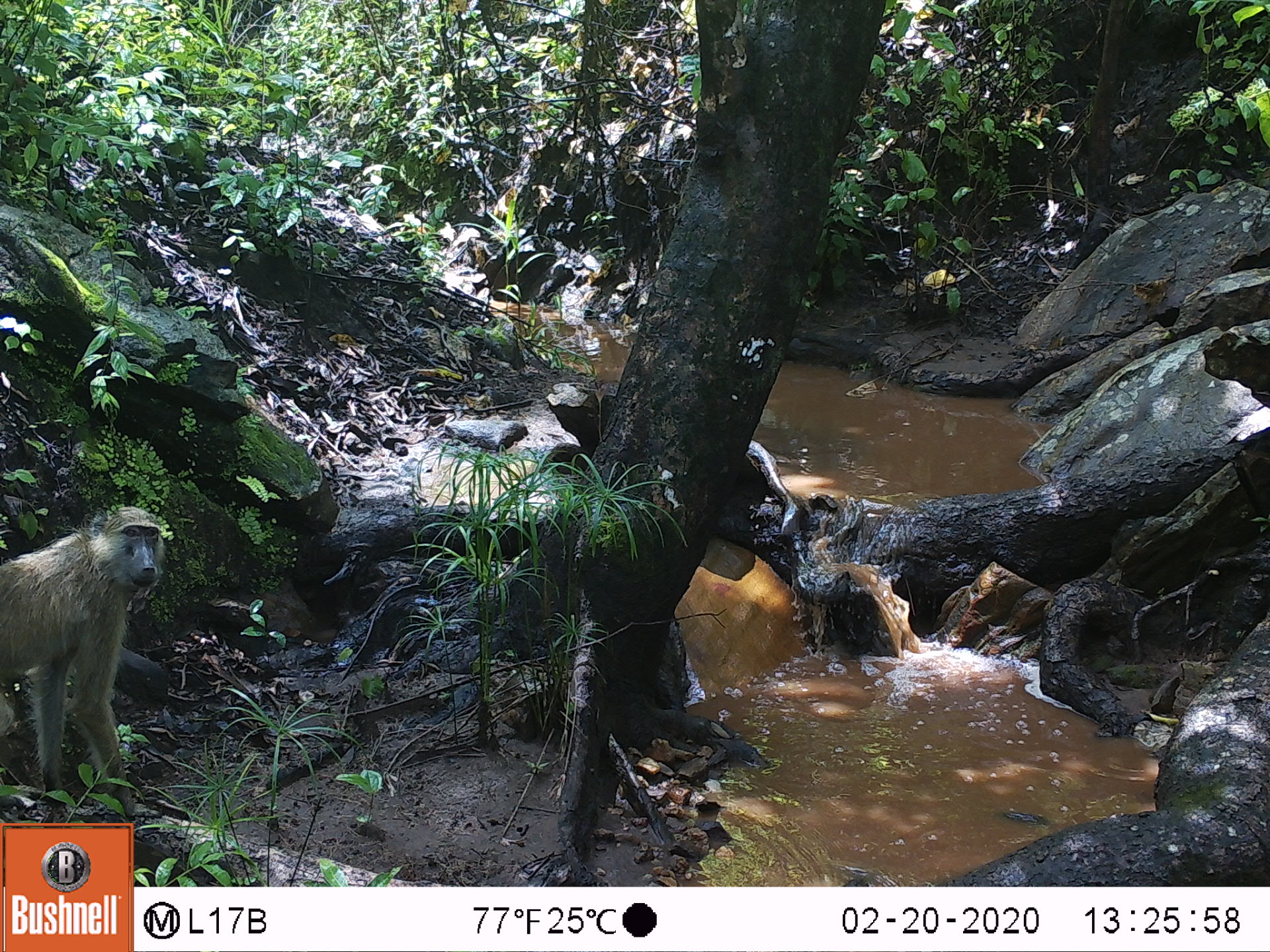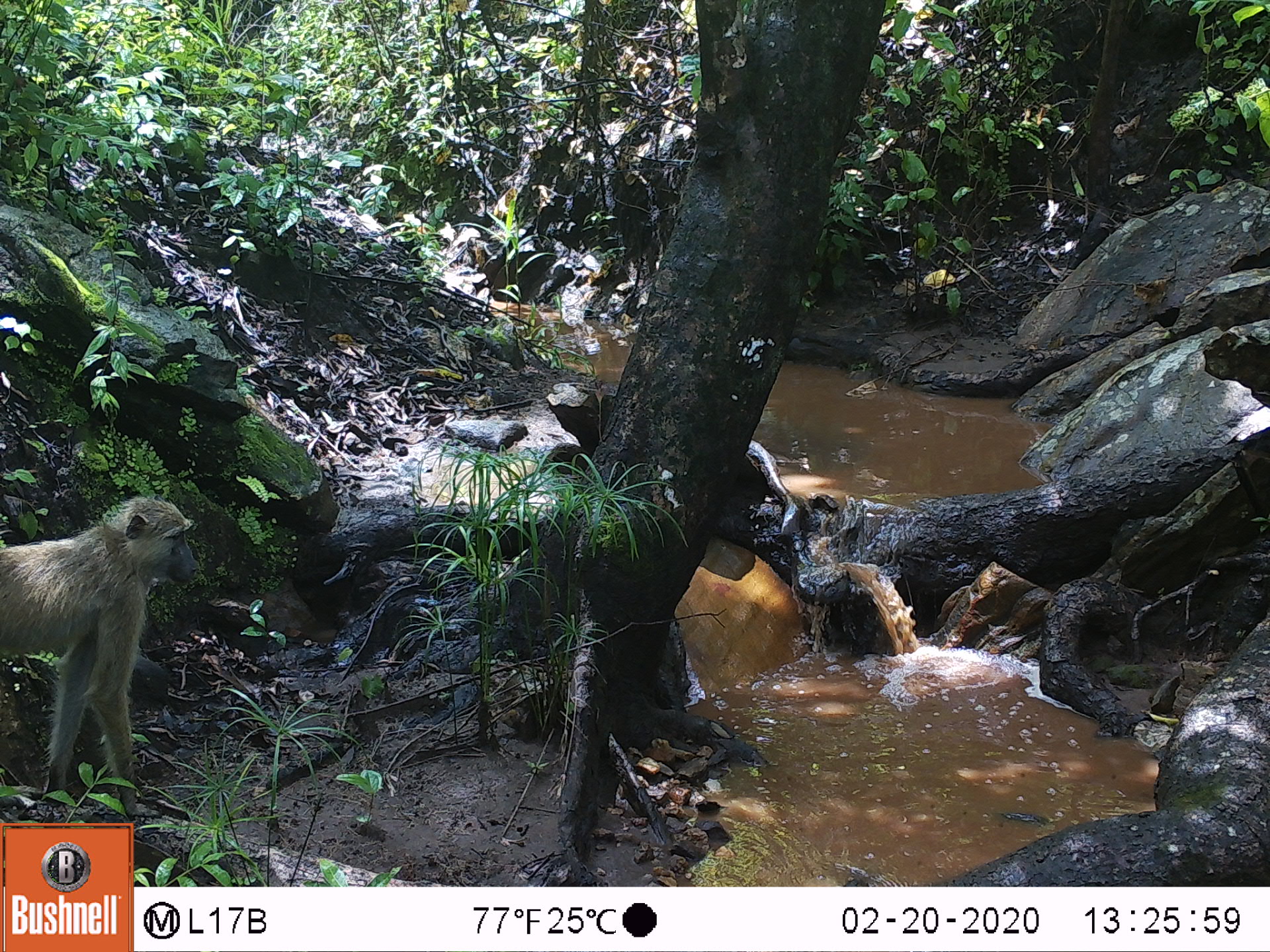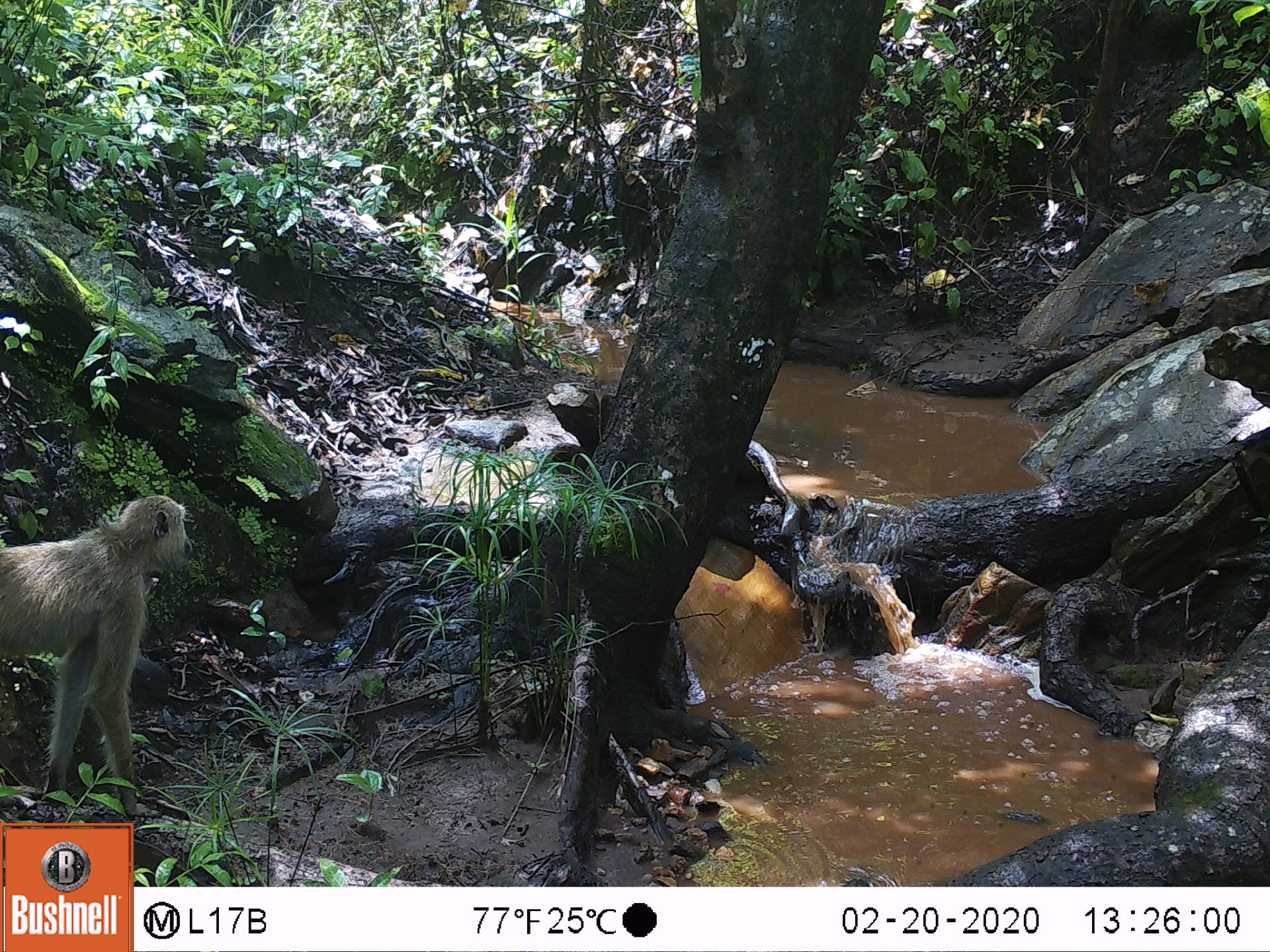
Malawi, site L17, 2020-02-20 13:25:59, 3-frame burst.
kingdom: Animalia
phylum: Chordata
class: Mammalia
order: Primates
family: Cercopithecidae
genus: Papio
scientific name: Papio cynocephalus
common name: yellow baboon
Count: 1.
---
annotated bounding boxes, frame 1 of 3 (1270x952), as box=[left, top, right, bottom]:
yellow baboon: box=[2, 498, 165, 813]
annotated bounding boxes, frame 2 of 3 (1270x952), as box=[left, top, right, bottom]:
yellow baboon: box=[0, 496, 204, 806]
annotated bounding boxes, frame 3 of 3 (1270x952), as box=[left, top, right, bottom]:
yellow baboon: box=[2, 493, 190, 813]